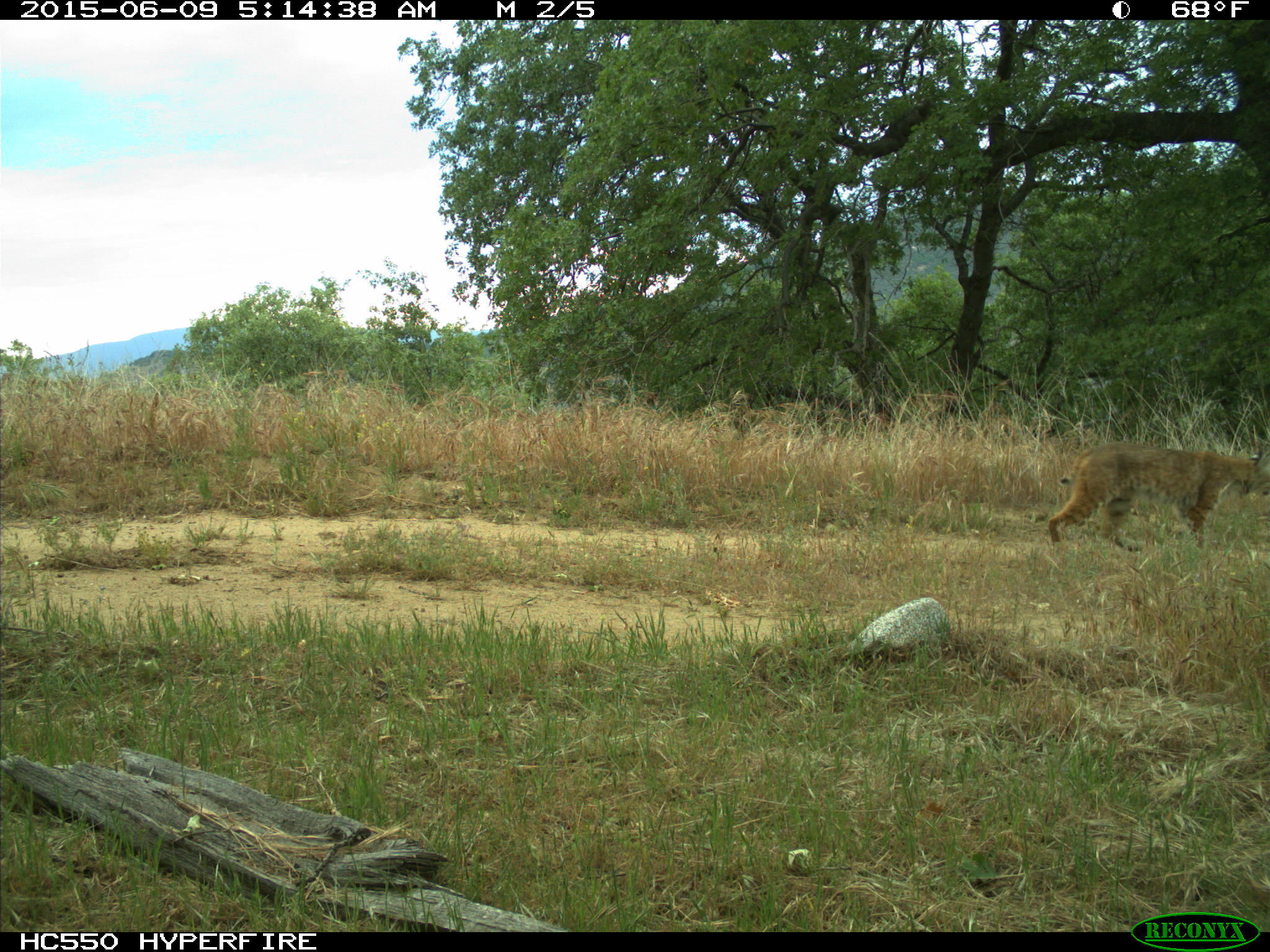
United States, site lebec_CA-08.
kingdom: Animalia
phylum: Chordata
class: Mammalia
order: Carnivora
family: Felidae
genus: Lynx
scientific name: Lynx rufus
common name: bobcat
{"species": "Lynx rufus (bobcat)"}